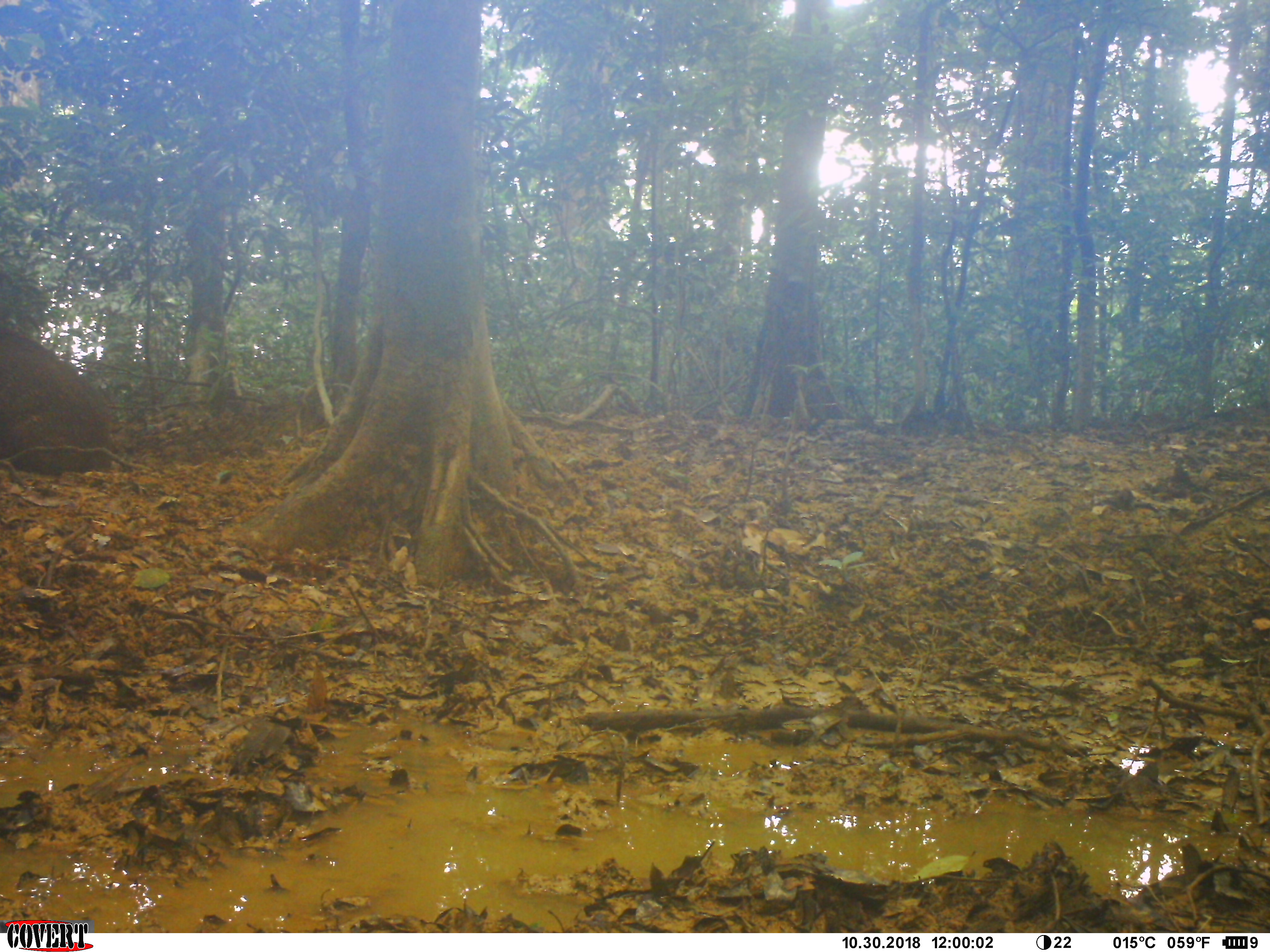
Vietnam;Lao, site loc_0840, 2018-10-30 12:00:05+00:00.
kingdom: Animalia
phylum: Chordata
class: Mammalia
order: Artiodactyla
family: Suidae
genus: Sus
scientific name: Sus scrofa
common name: eurasian wild pig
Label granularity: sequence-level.